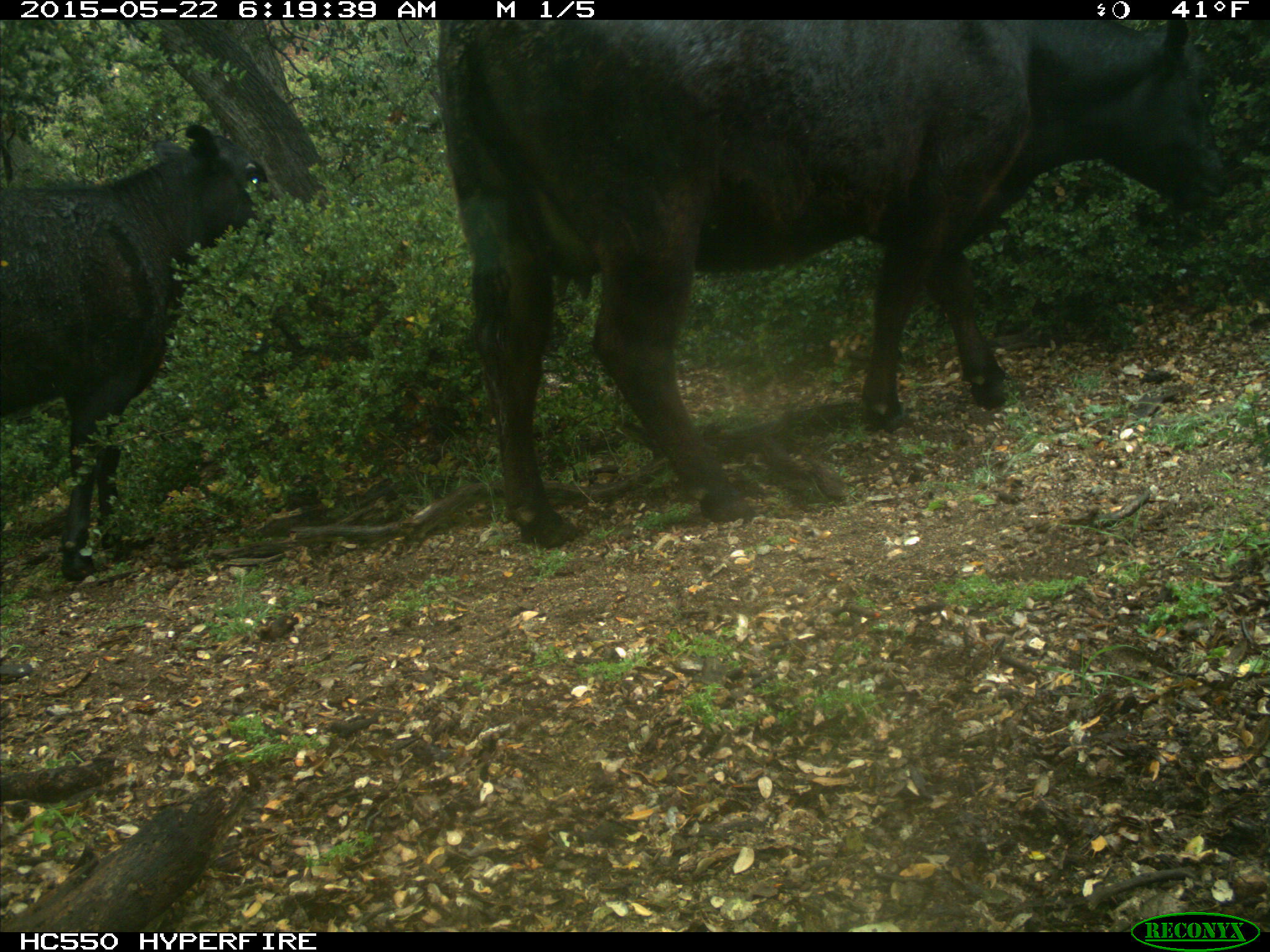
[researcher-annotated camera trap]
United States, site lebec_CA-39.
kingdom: Animalia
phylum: Chordata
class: Mammalia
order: Artiodactyla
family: Bovidae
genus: Bos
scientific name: Bos taurus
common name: domestic cow